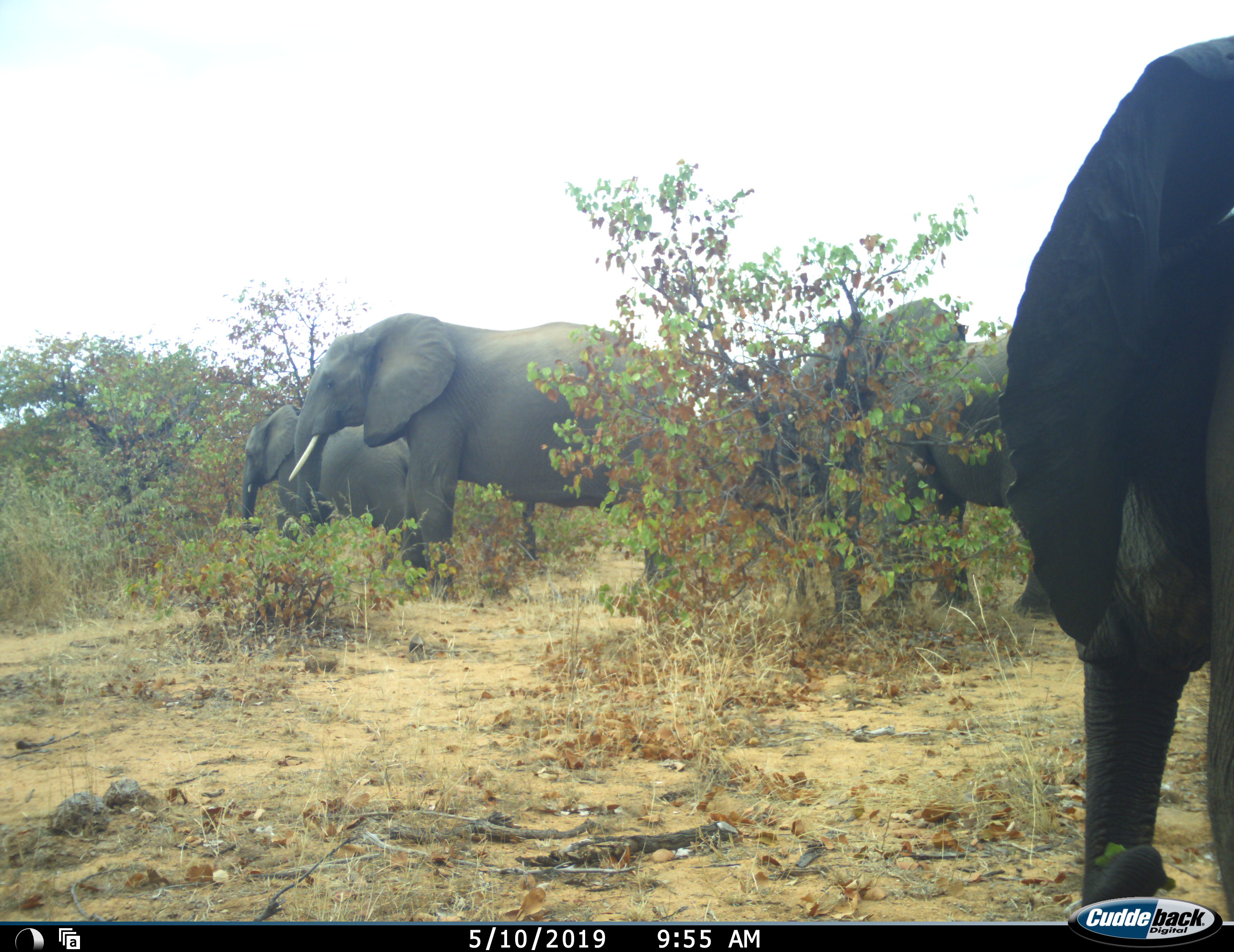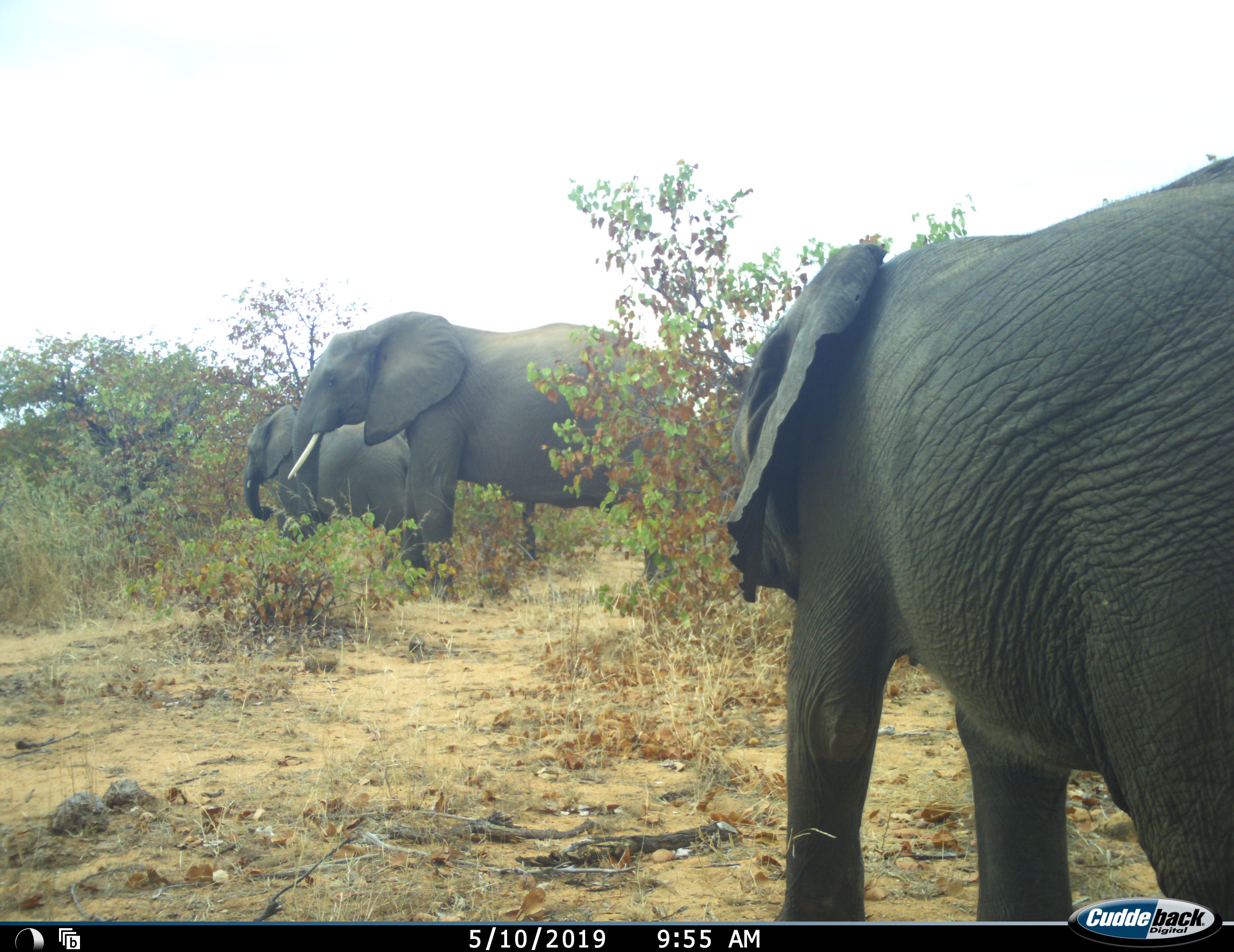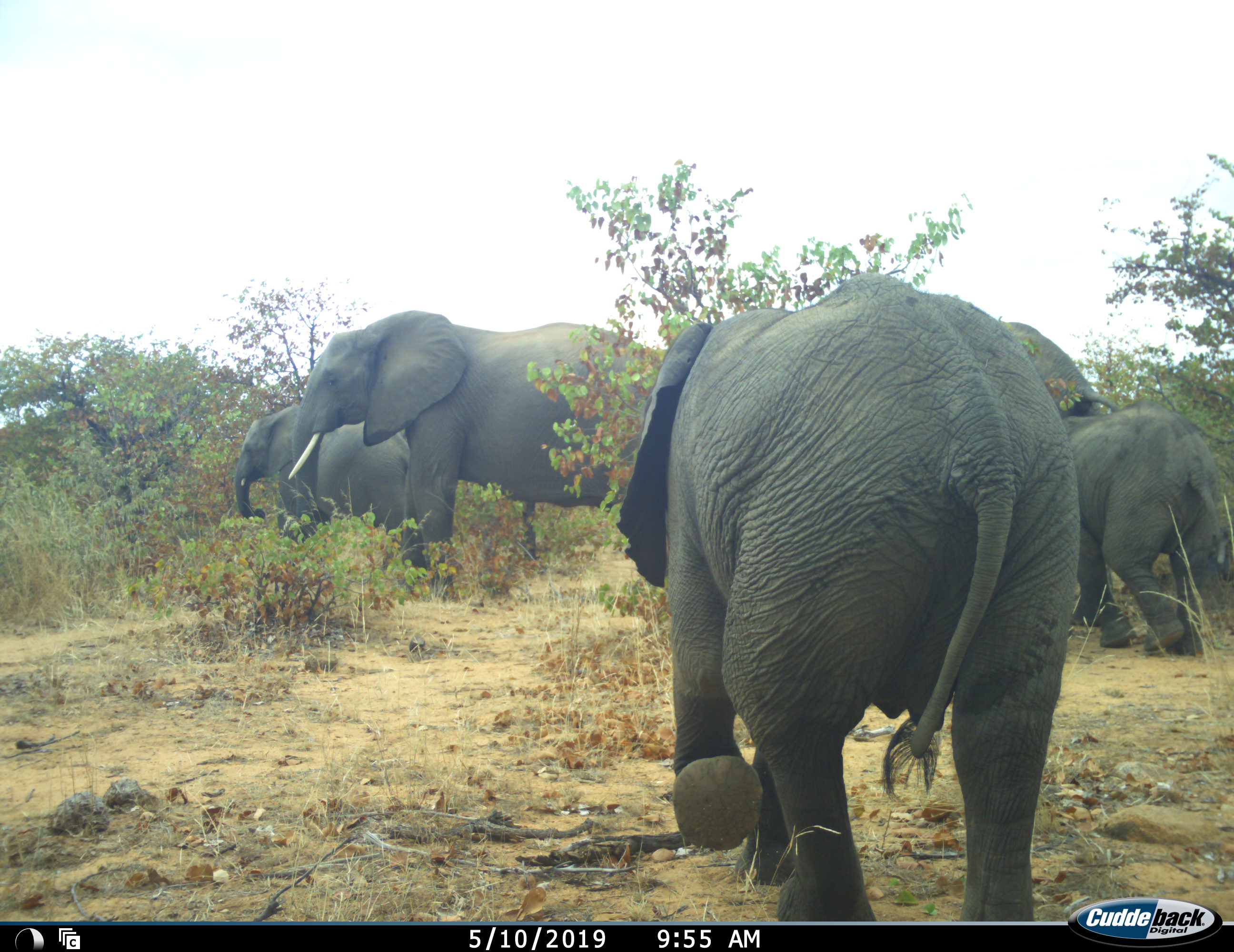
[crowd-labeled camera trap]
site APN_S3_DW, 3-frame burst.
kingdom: Animalia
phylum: Chordata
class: Mammalia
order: Proboscidea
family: Elephantidae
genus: Loxodonta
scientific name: Loxodonta africana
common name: african bush elephant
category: elephant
Elephant (african bush elephant) (Loxodonta africana), count 5. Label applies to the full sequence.